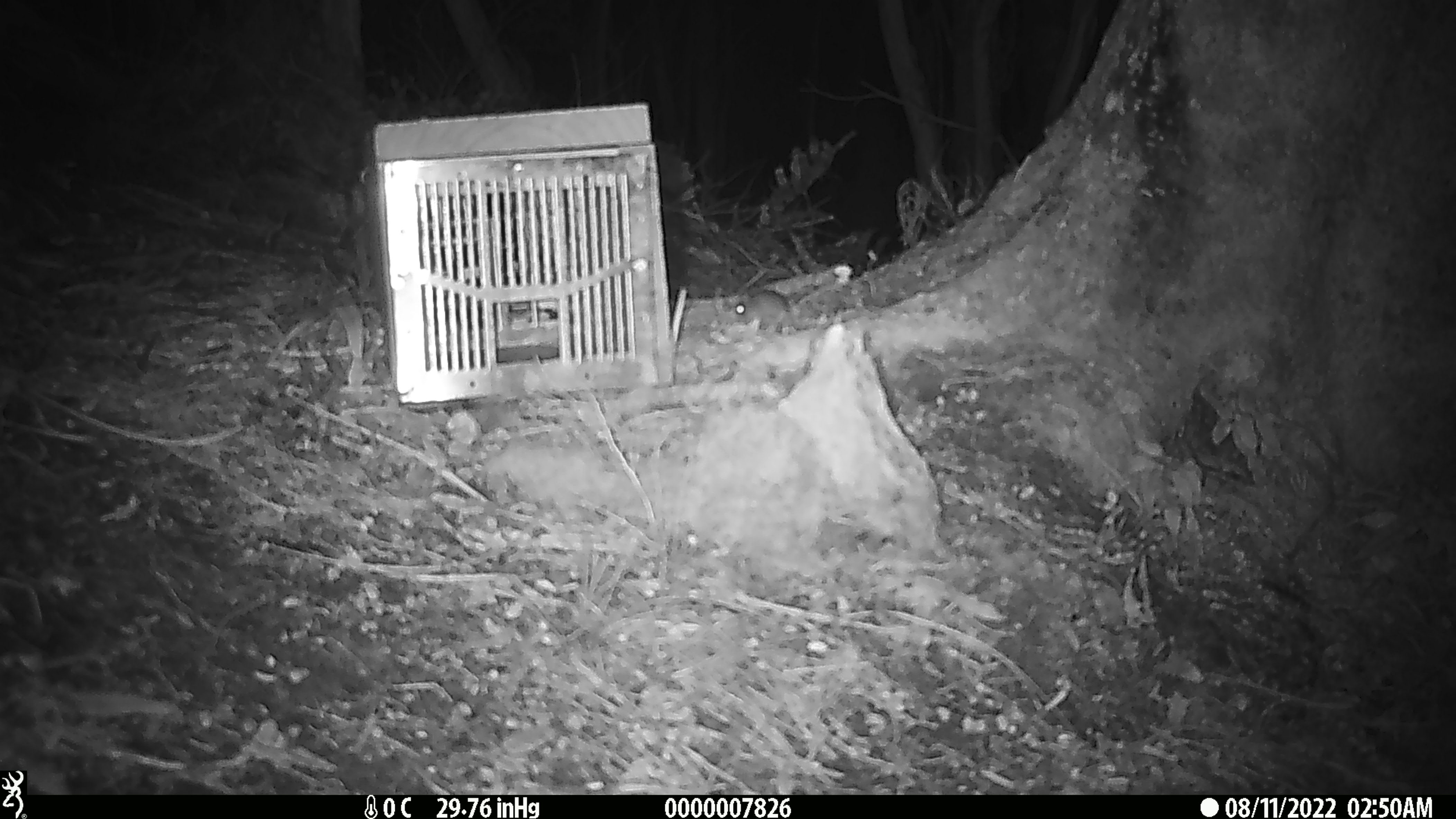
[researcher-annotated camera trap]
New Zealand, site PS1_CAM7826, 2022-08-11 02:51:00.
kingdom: Animalia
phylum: Chordata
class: Mammalia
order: Rodentia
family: Muridae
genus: Mus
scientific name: Mus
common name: mouse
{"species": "mouse (Mus)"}